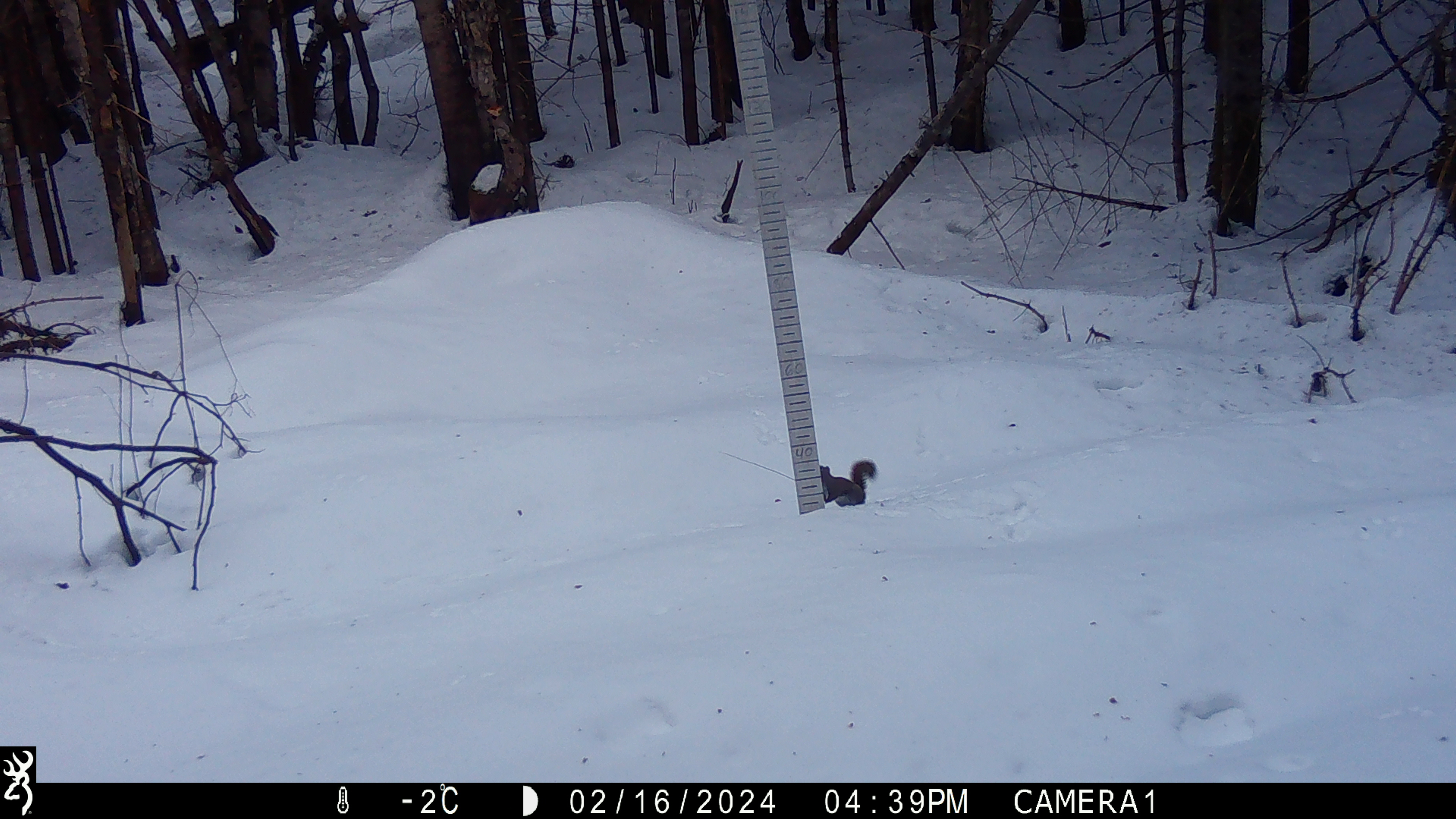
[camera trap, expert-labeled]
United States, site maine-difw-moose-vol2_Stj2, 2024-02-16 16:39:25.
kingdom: Animalia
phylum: Chordata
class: Mammalia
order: Rodentia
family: Sciuridae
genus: Tamiasciurus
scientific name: Tamiasciurus hudsonicus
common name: red squirrel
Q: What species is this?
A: Red squirrel (Tamiasciurus hudsonicus).